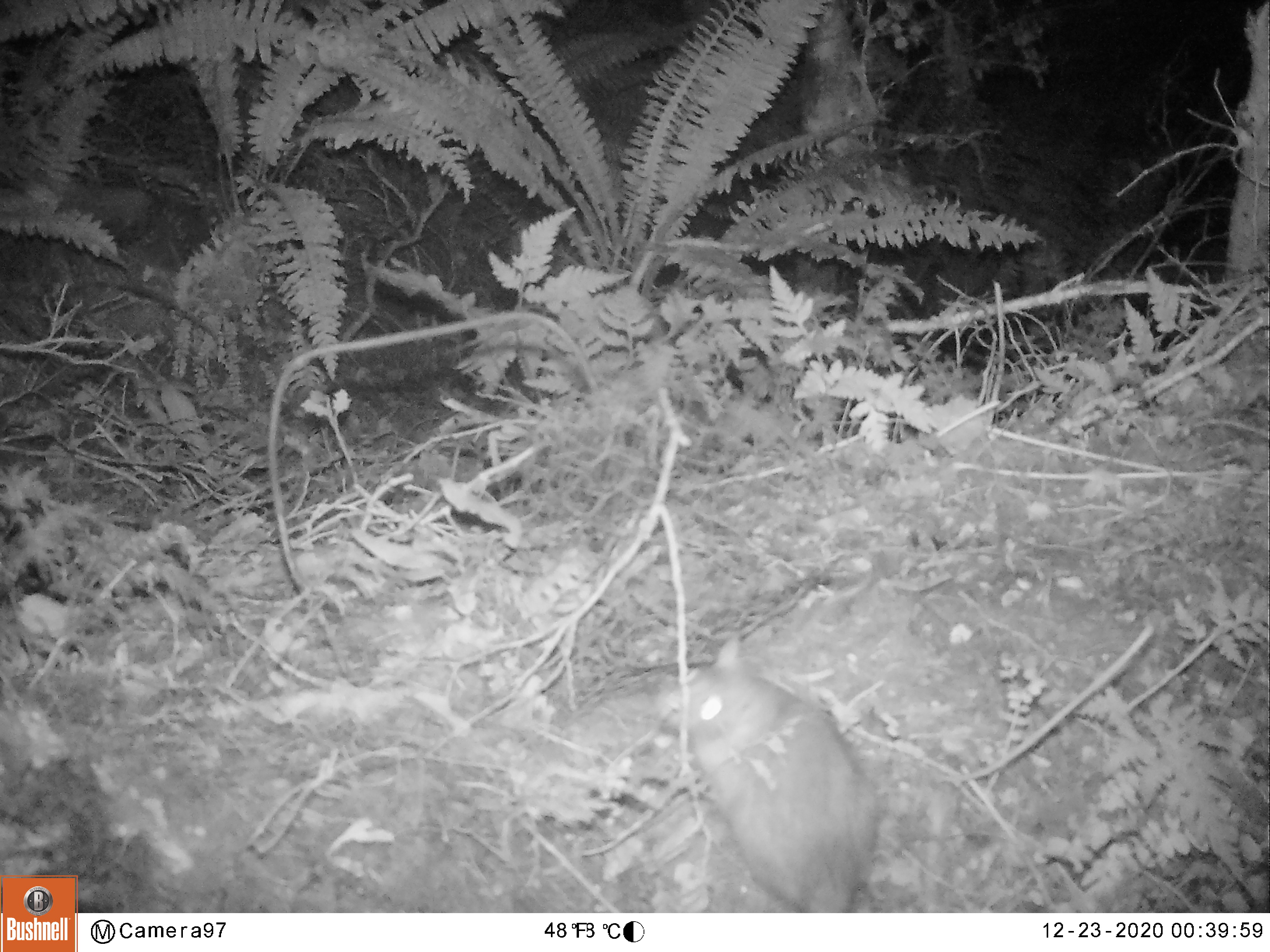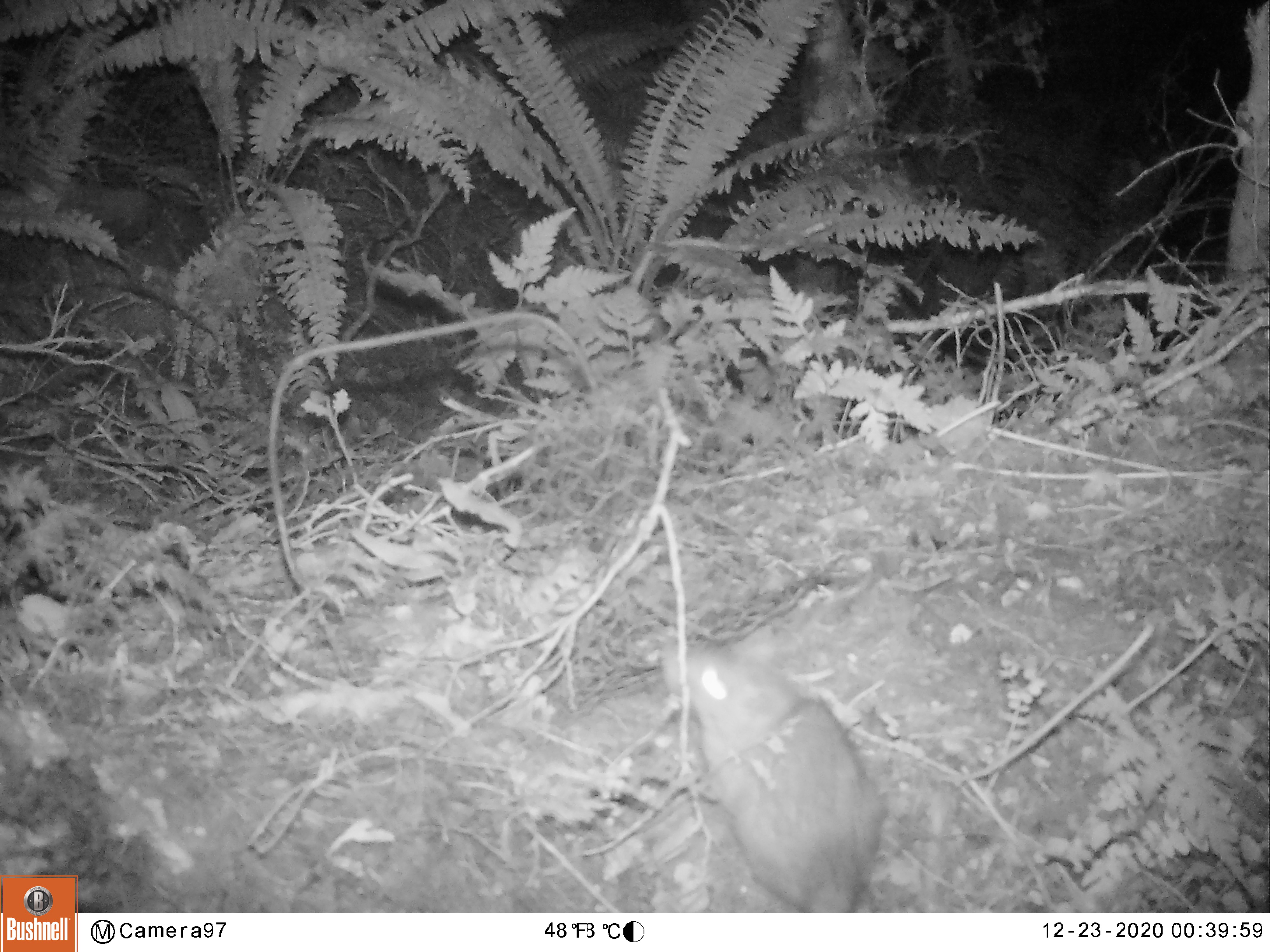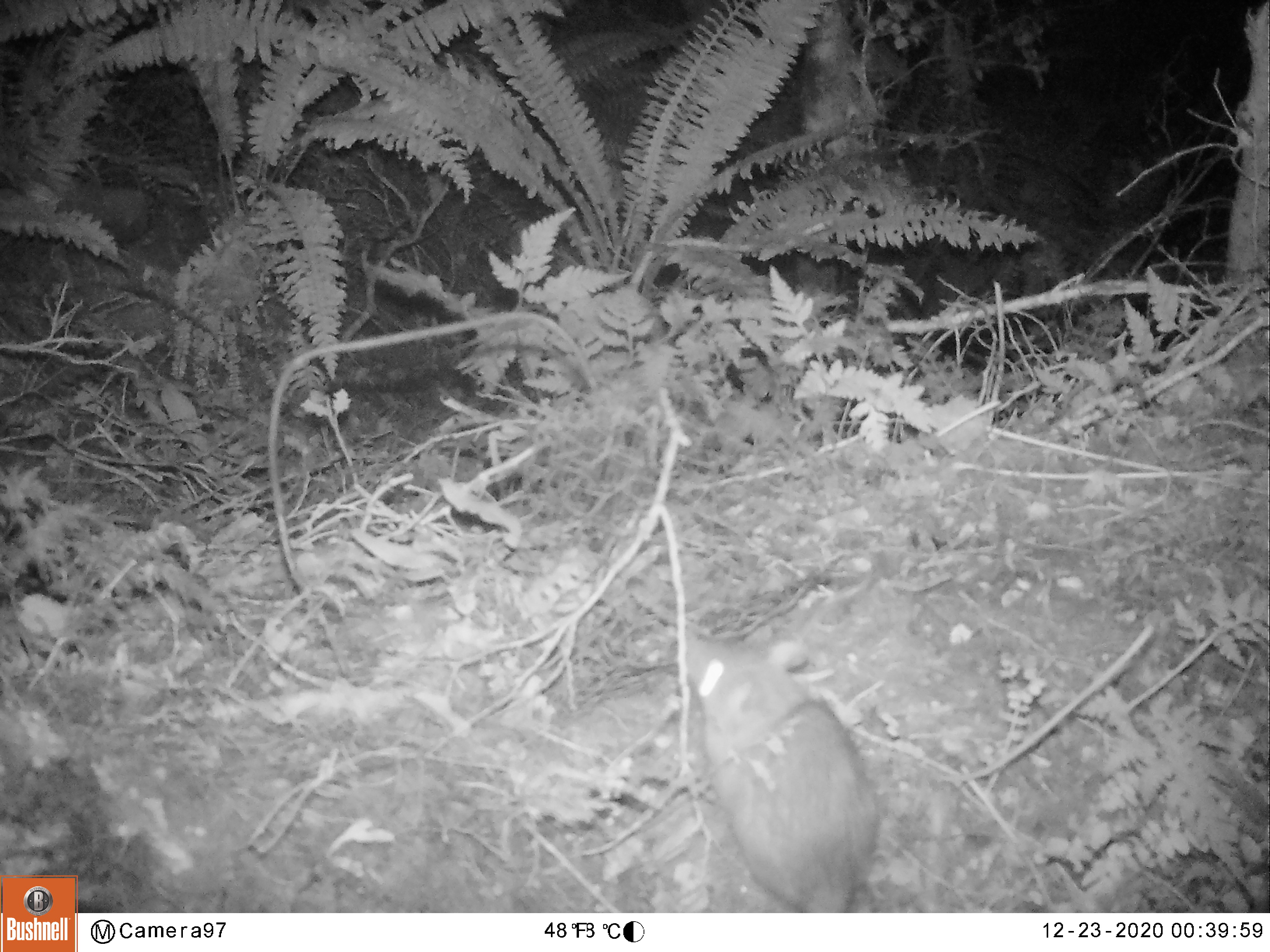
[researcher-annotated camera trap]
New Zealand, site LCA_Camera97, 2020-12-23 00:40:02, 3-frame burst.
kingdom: Animalia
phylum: Chordata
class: Mammalia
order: Rodentia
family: Muridae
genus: Rattus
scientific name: Rattus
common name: rat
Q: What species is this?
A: Rat (Rattus).